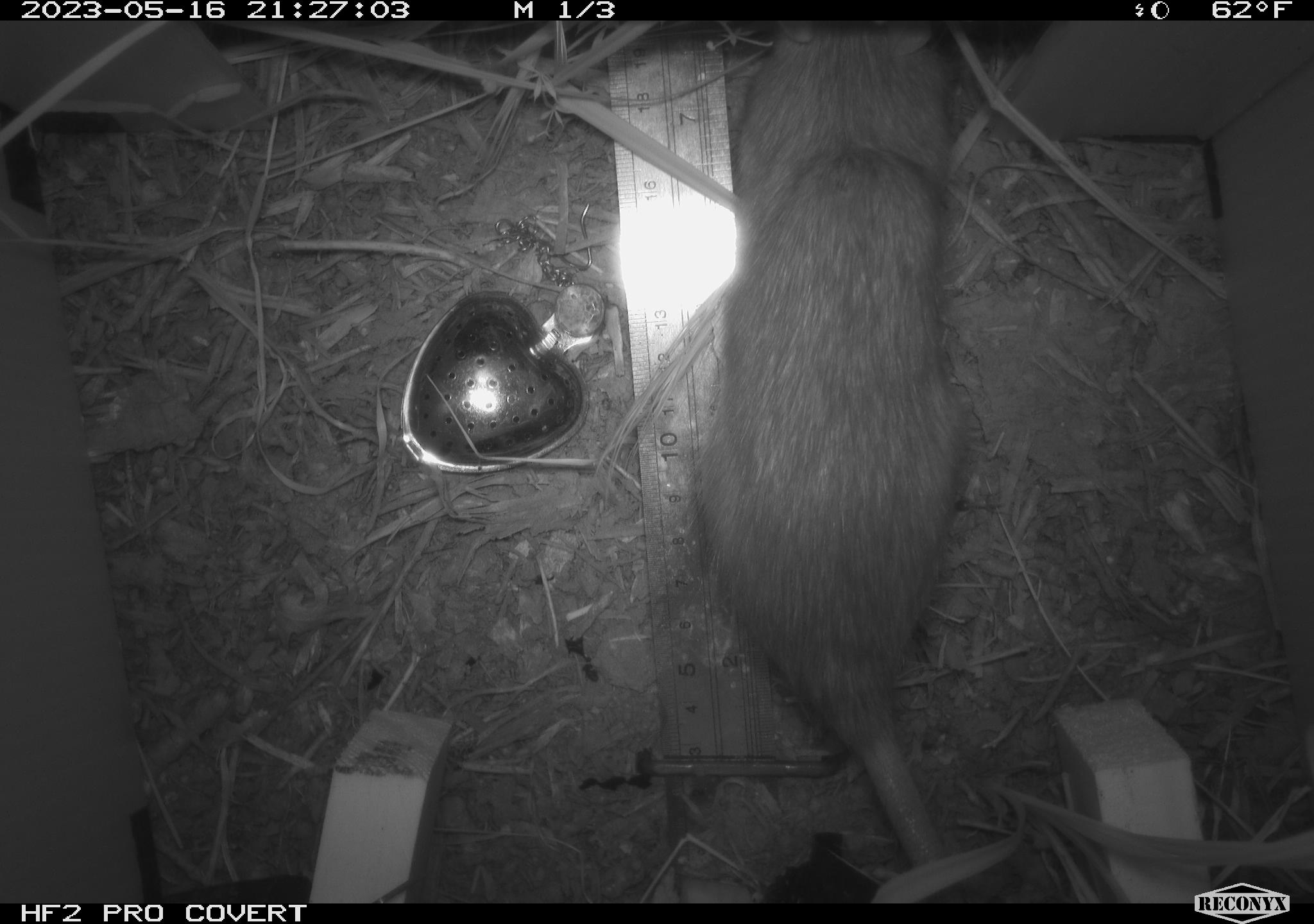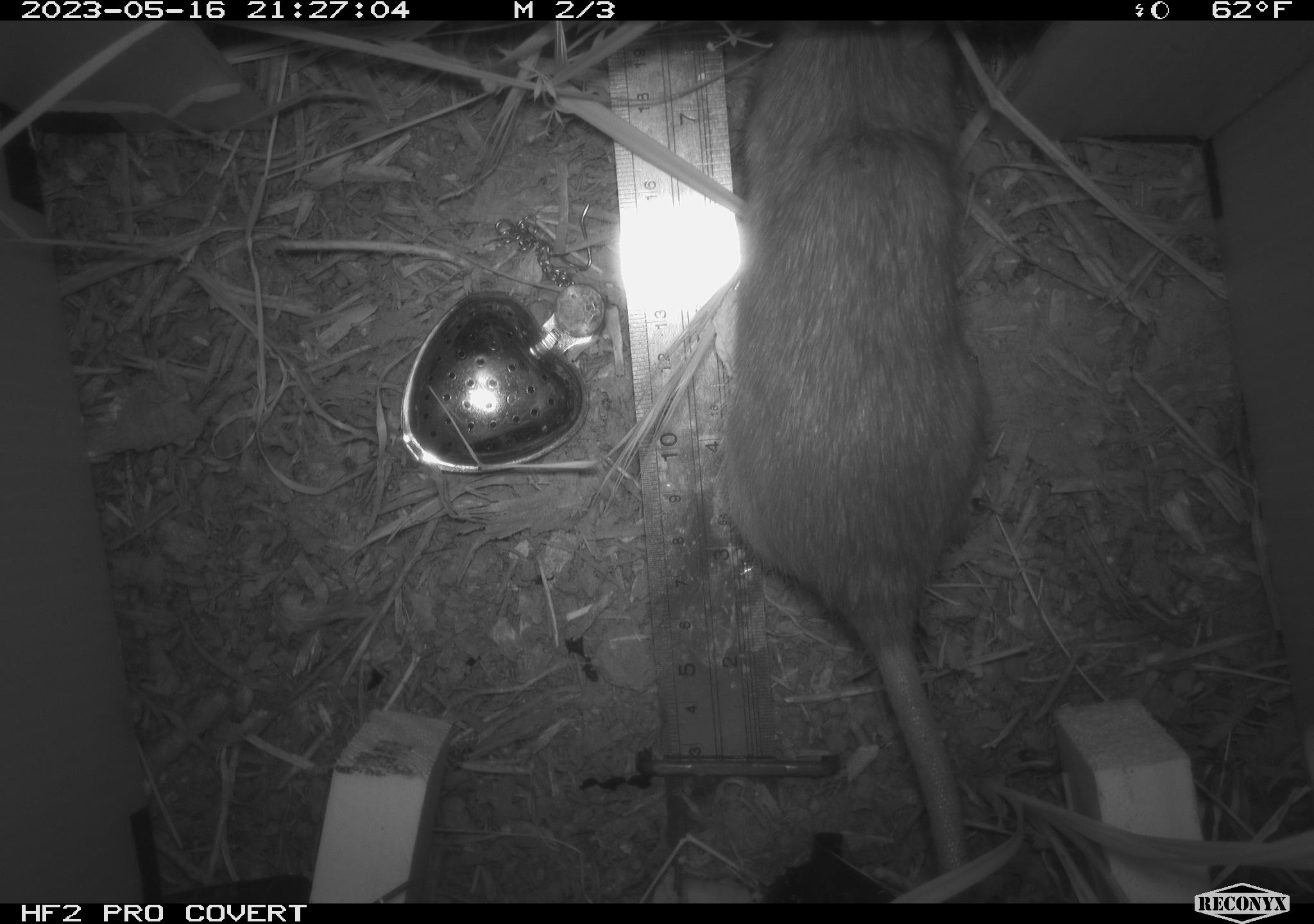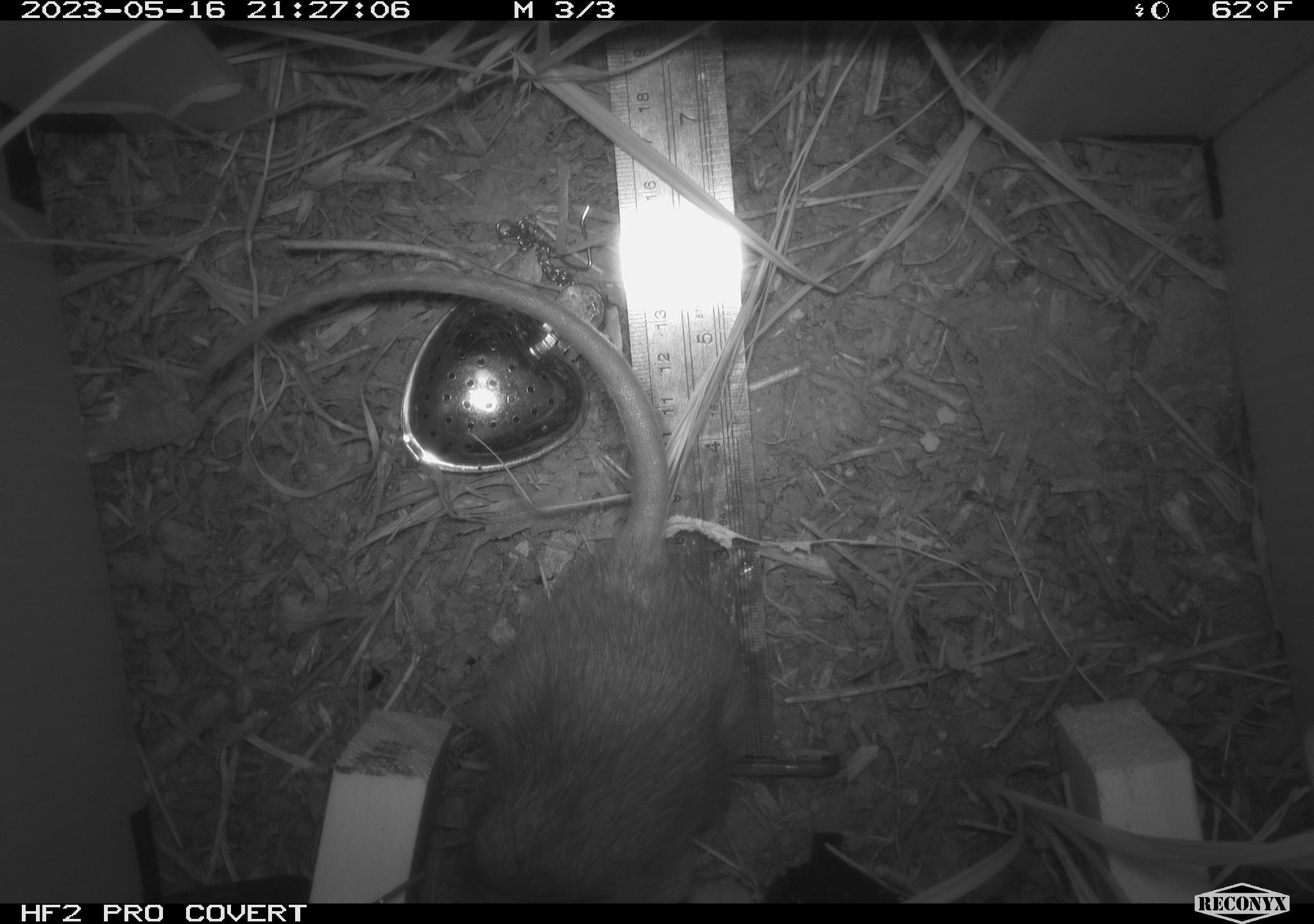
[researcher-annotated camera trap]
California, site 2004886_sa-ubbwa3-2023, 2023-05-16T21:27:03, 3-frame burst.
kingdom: Animalia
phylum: Chordata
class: Mammalia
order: Rodentia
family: Muridae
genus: Rattus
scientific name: Rattus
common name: rat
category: rattus species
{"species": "rattus species (rat) (Rattus)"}